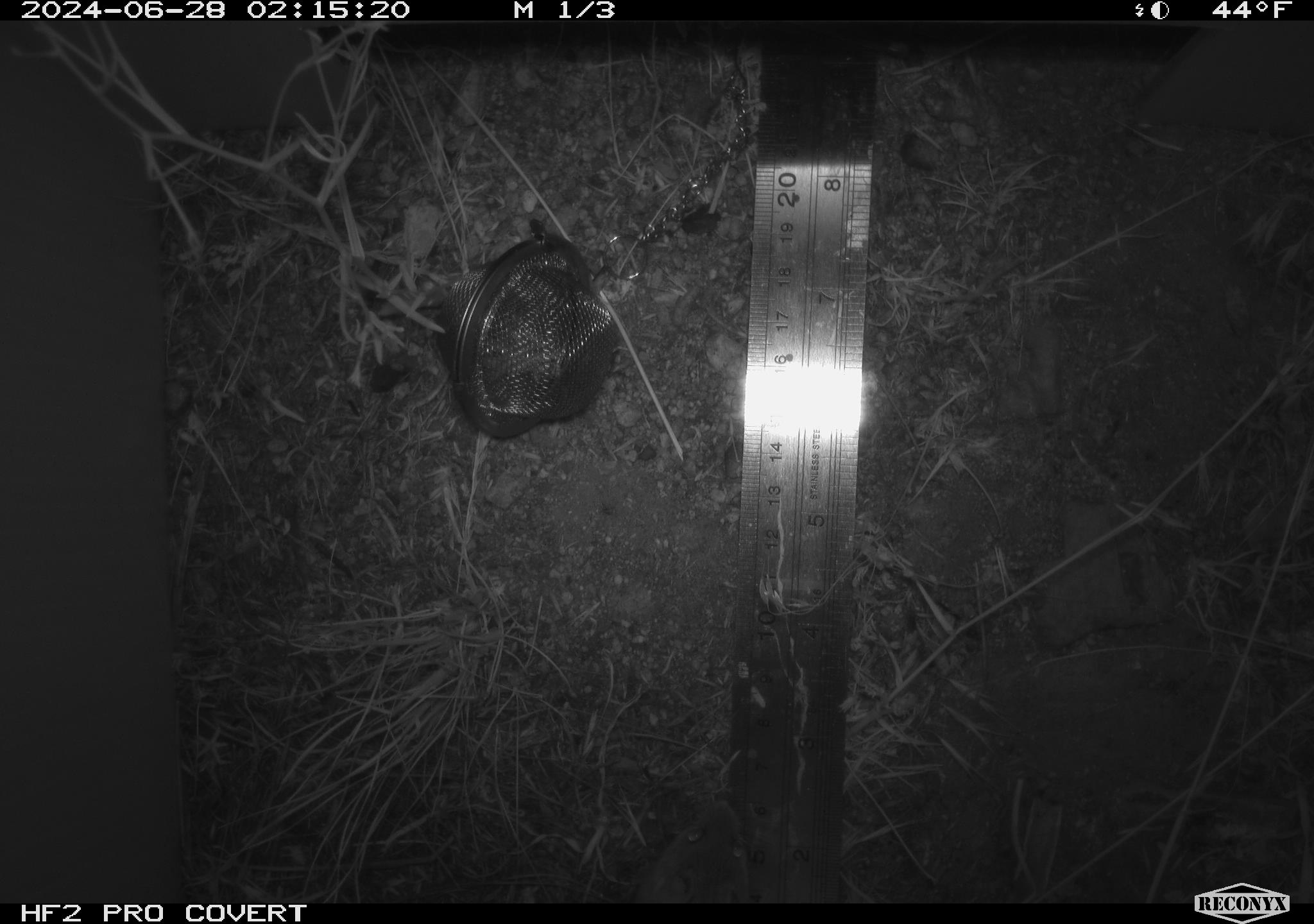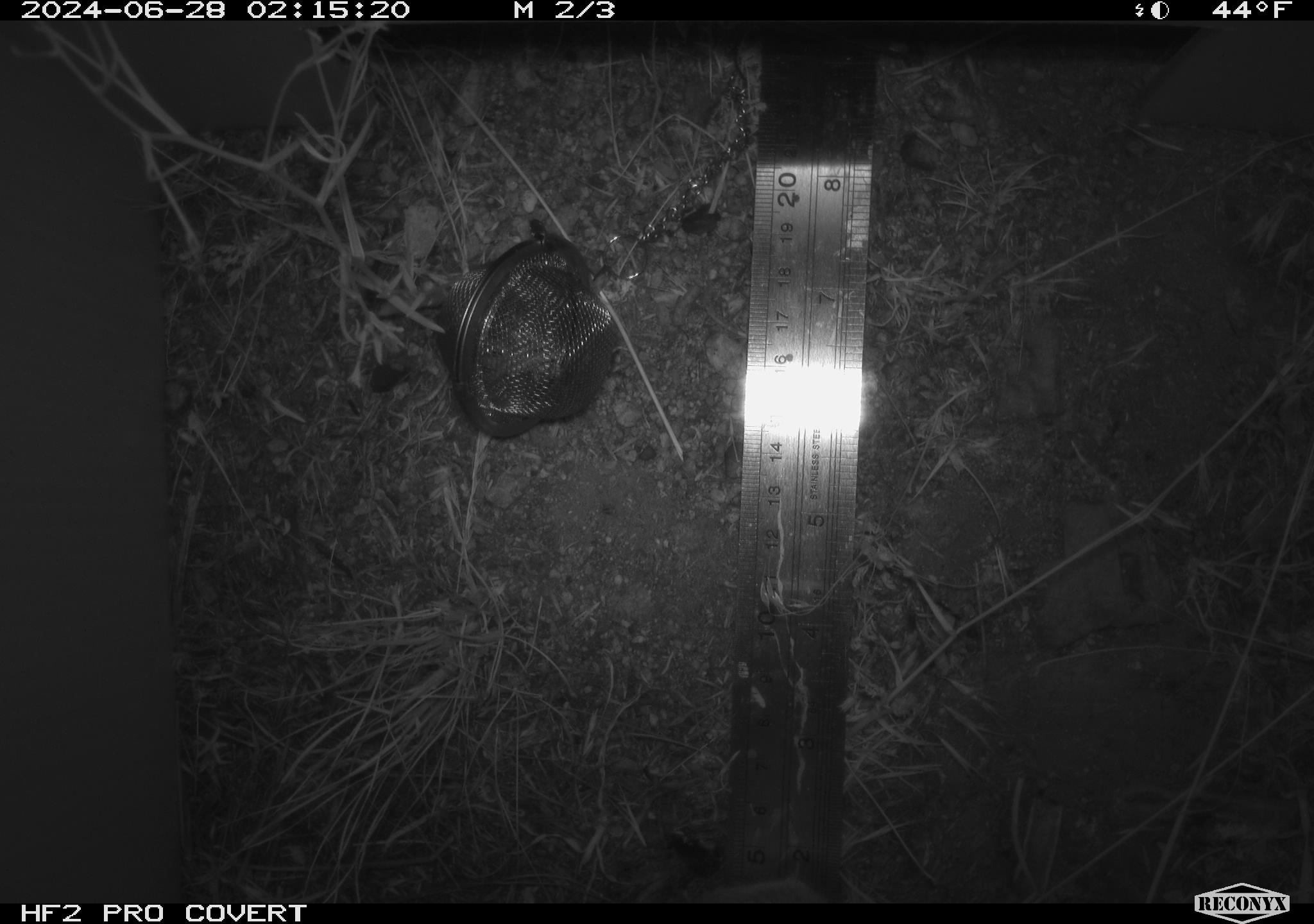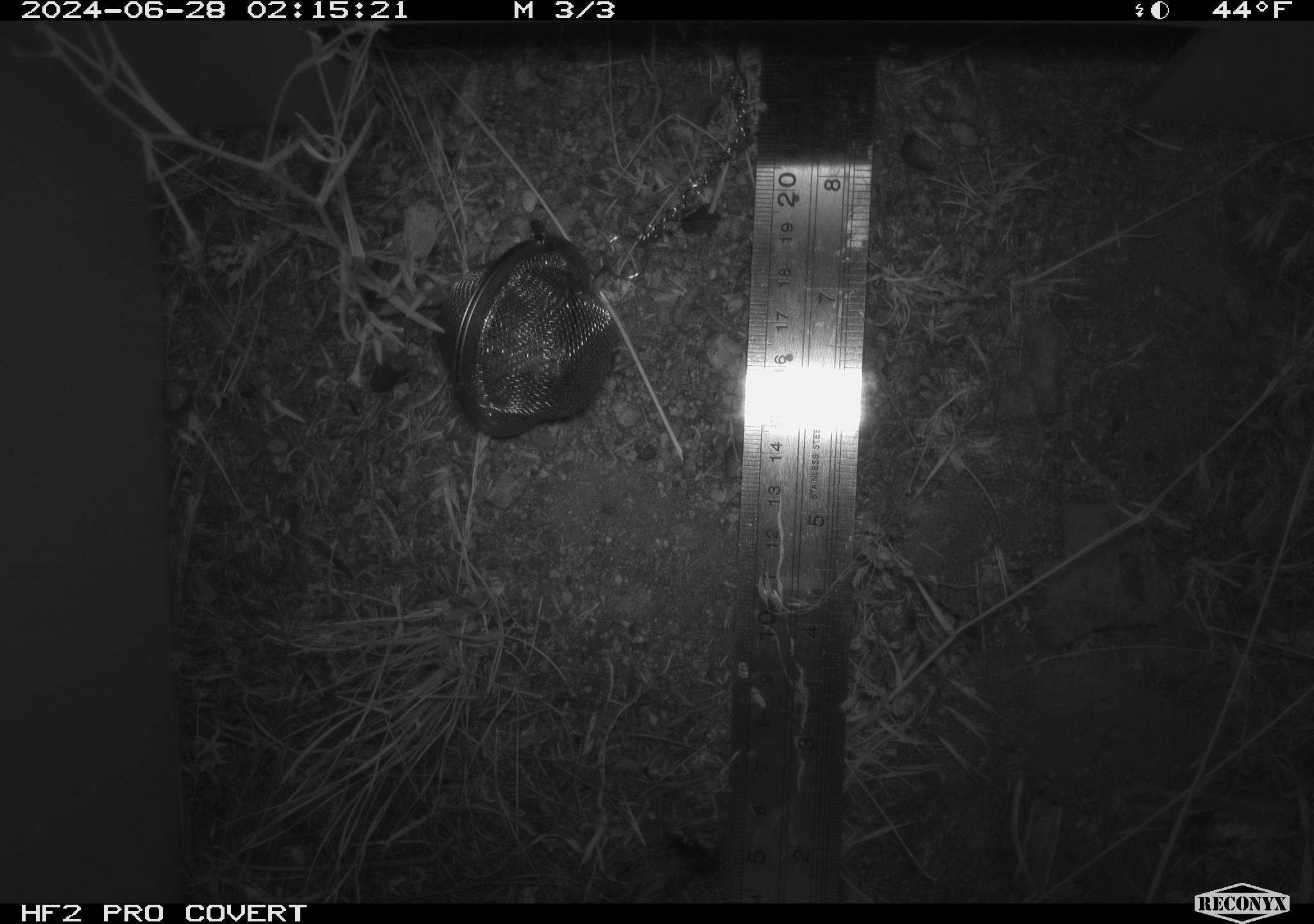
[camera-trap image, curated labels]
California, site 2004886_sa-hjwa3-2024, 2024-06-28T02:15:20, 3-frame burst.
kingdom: Animalia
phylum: Chordata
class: Mammalia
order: Rodentia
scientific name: Rodentia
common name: rodent